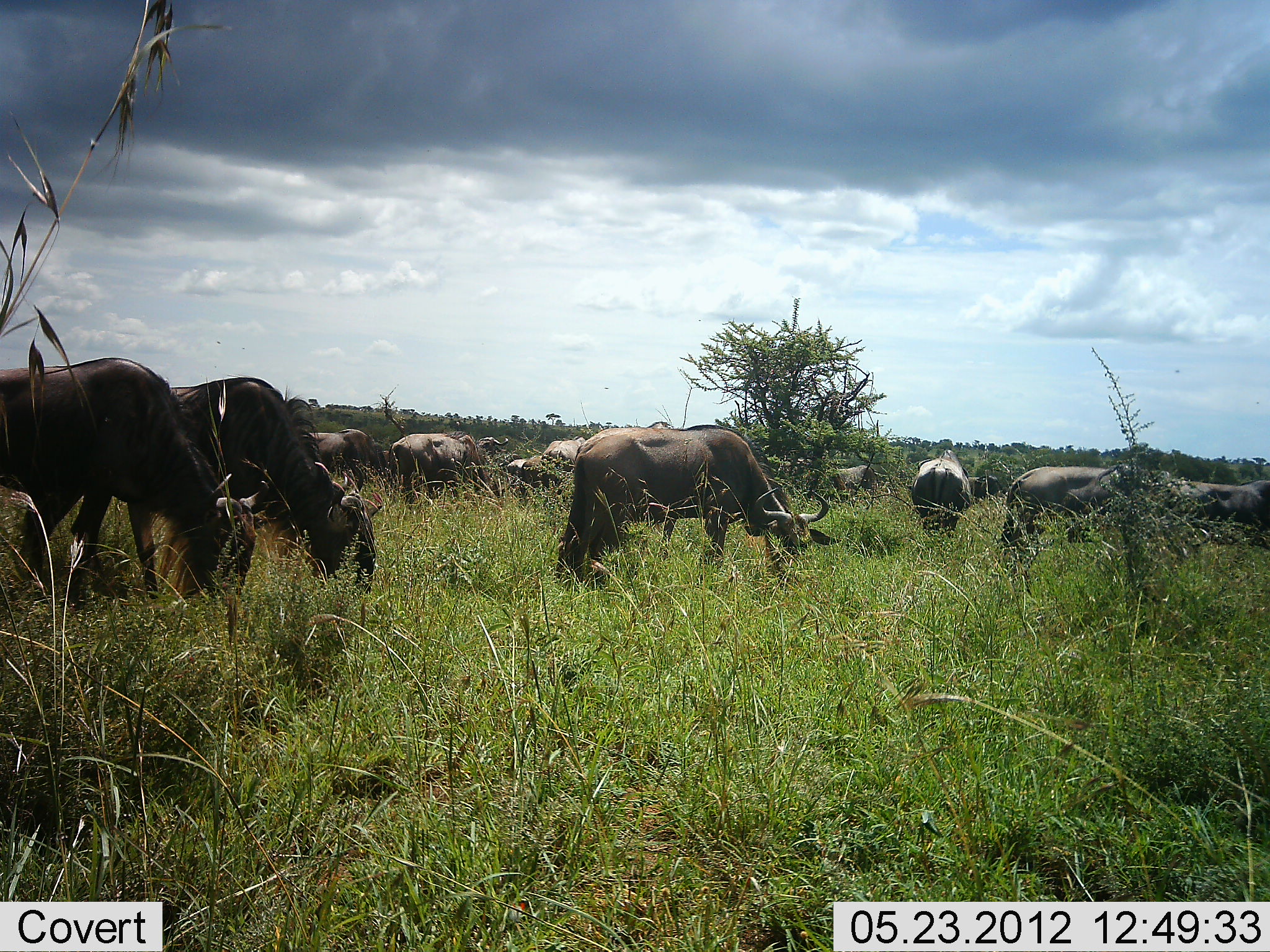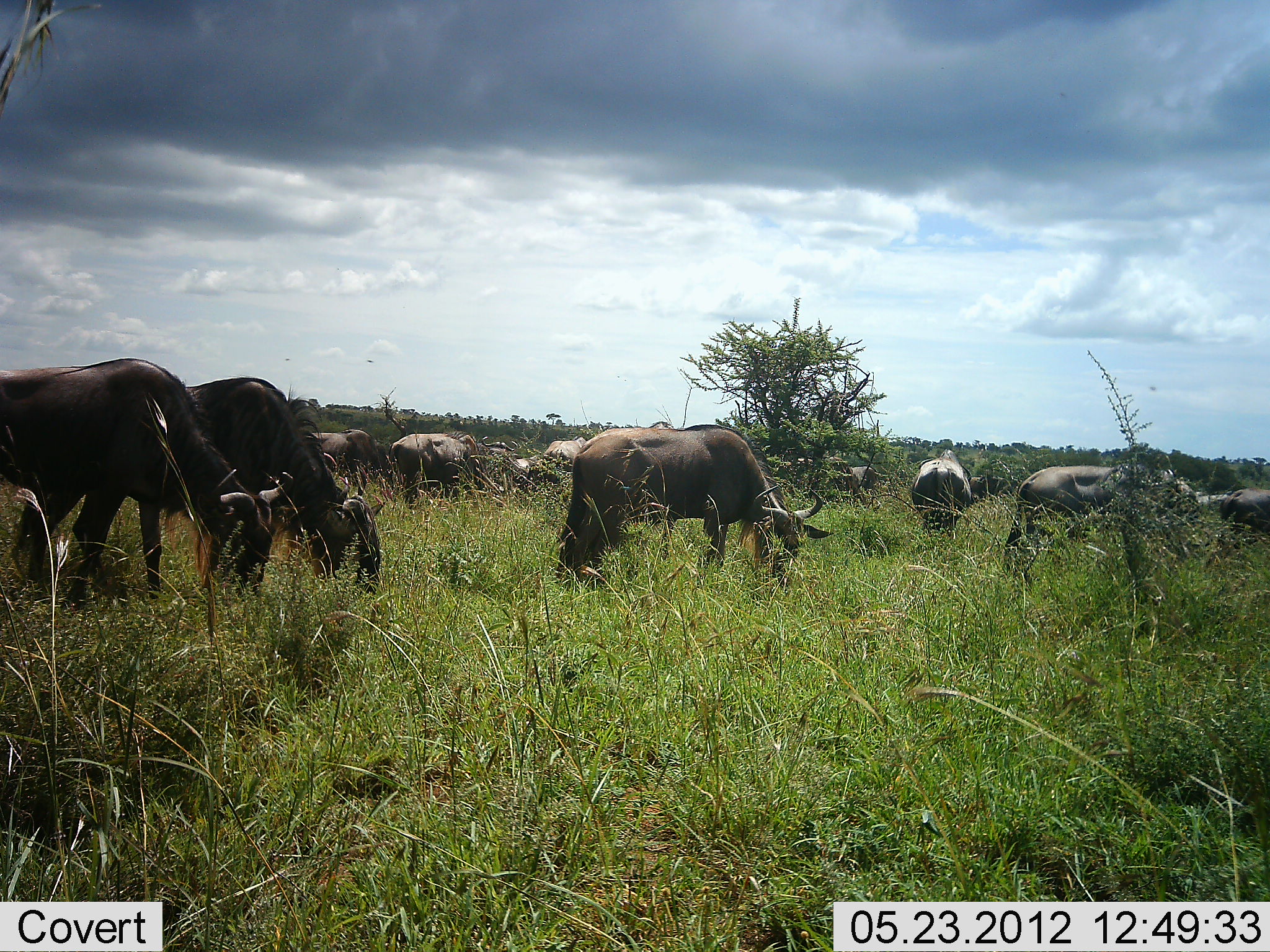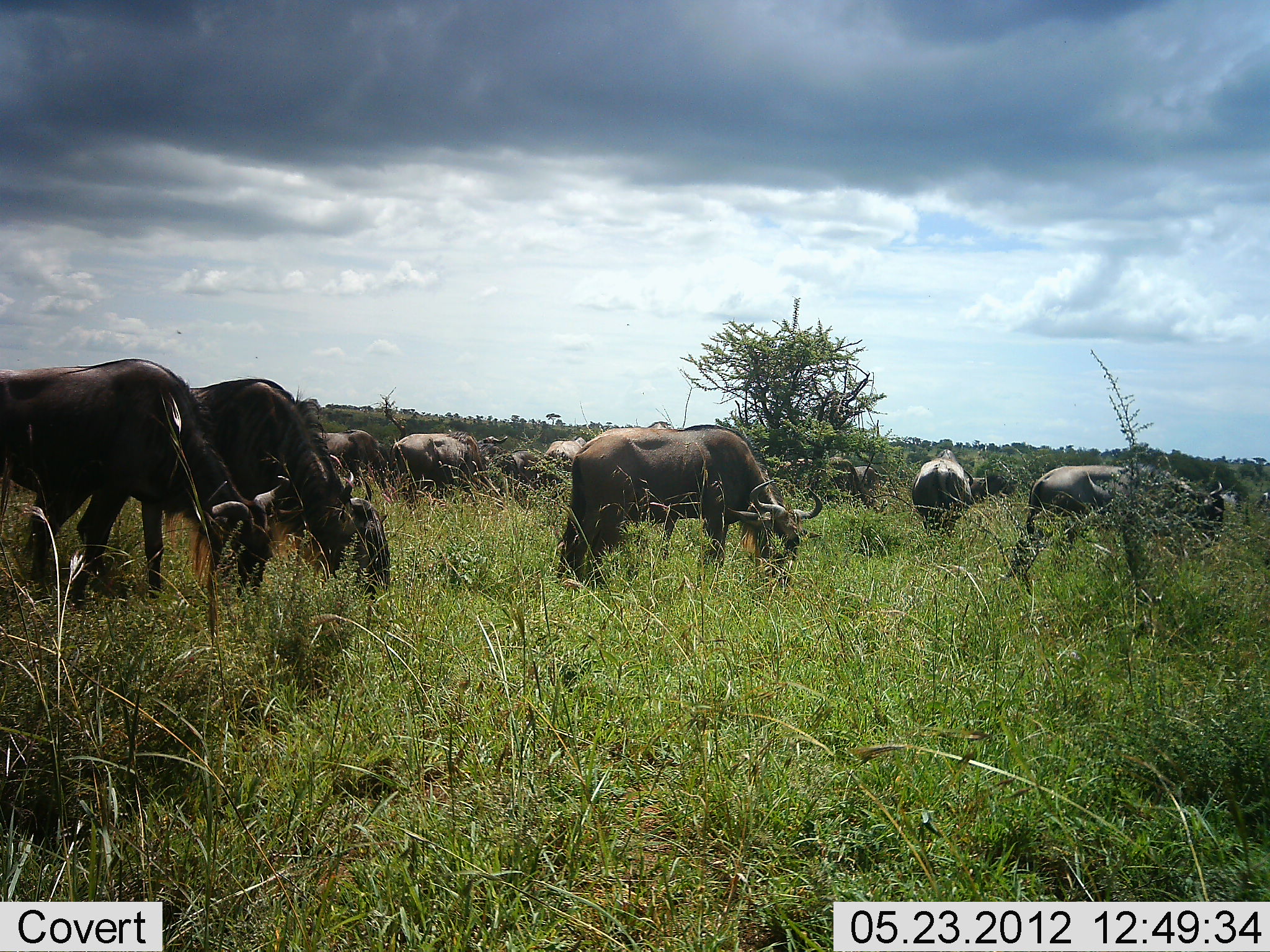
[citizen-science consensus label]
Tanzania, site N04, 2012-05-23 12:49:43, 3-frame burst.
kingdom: Animalia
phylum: Chordata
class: Mammalia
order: Artiodactyla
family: Bovidae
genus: Connochaetes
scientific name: Connochaetes taurinus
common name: blue wildebeest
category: wildebeest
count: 11-50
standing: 26%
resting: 0%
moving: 5%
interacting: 0%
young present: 0%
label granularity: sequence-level